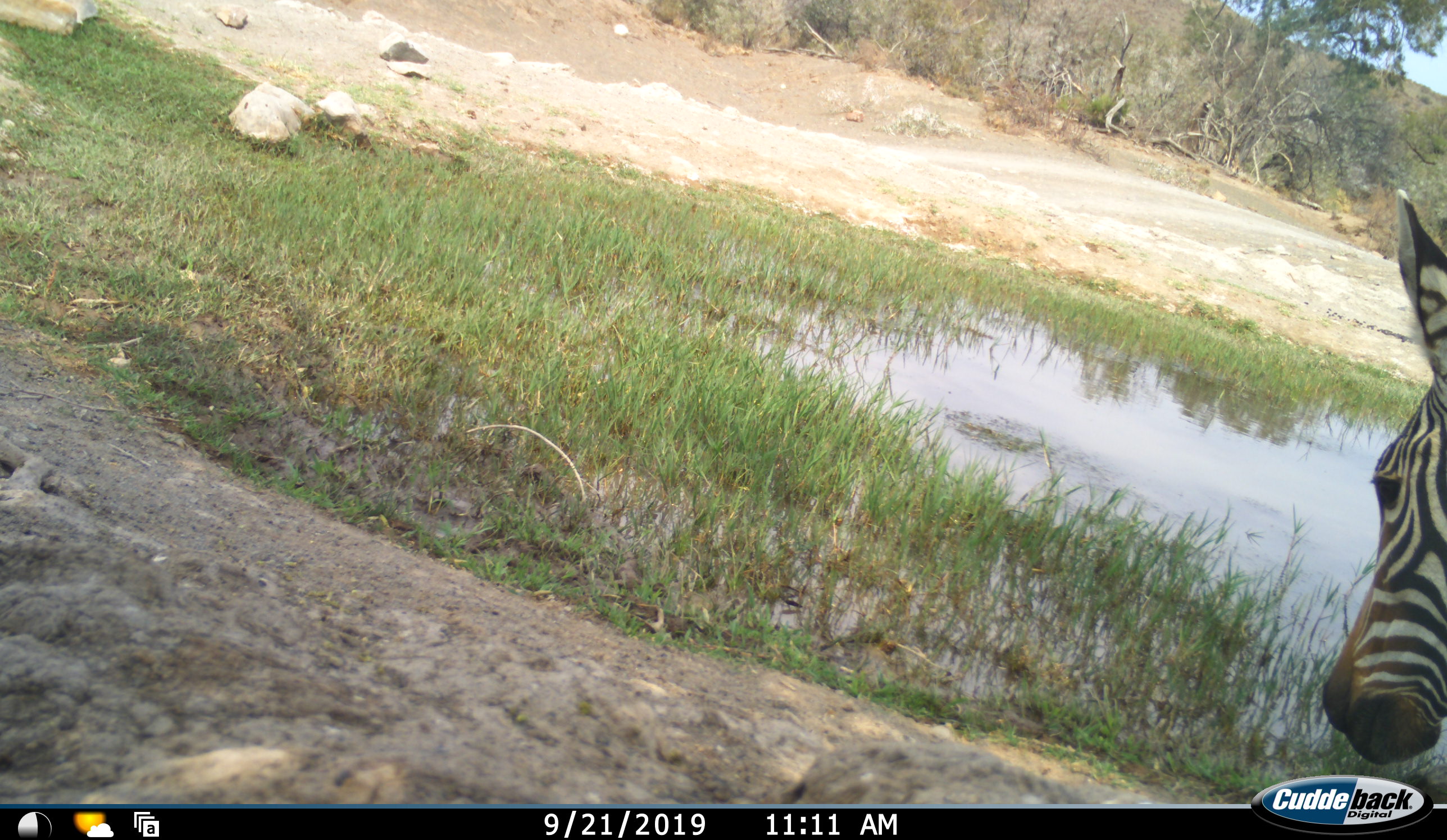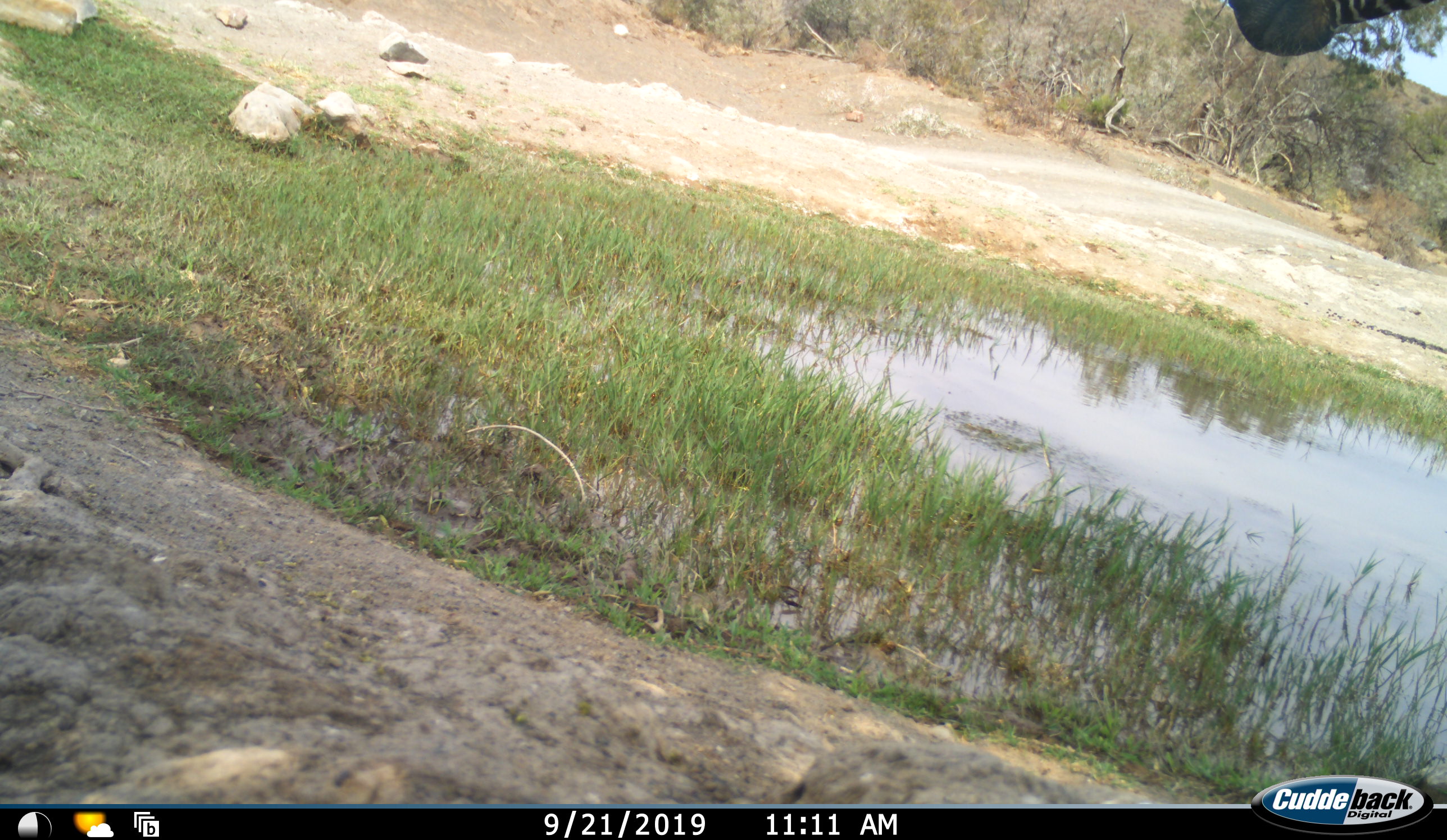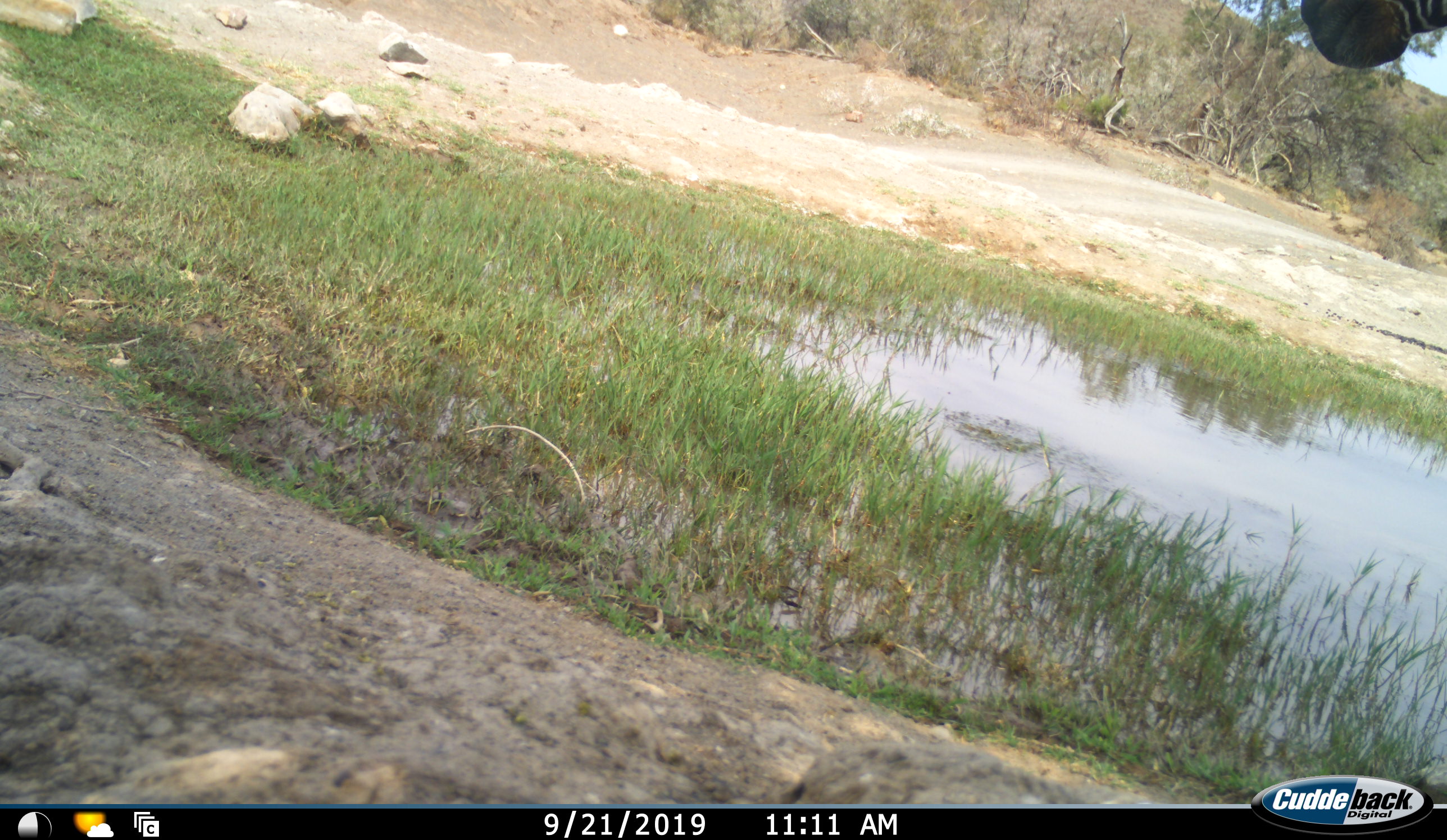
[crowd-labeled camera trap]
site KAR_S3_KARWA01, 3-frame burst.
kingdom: Animalia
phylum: Chordata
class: Mammalia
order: Perissodactyla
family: Equidae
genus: Equus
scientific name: Equus zebra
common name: mountain zebra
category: zebramountain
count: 1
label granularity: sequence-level